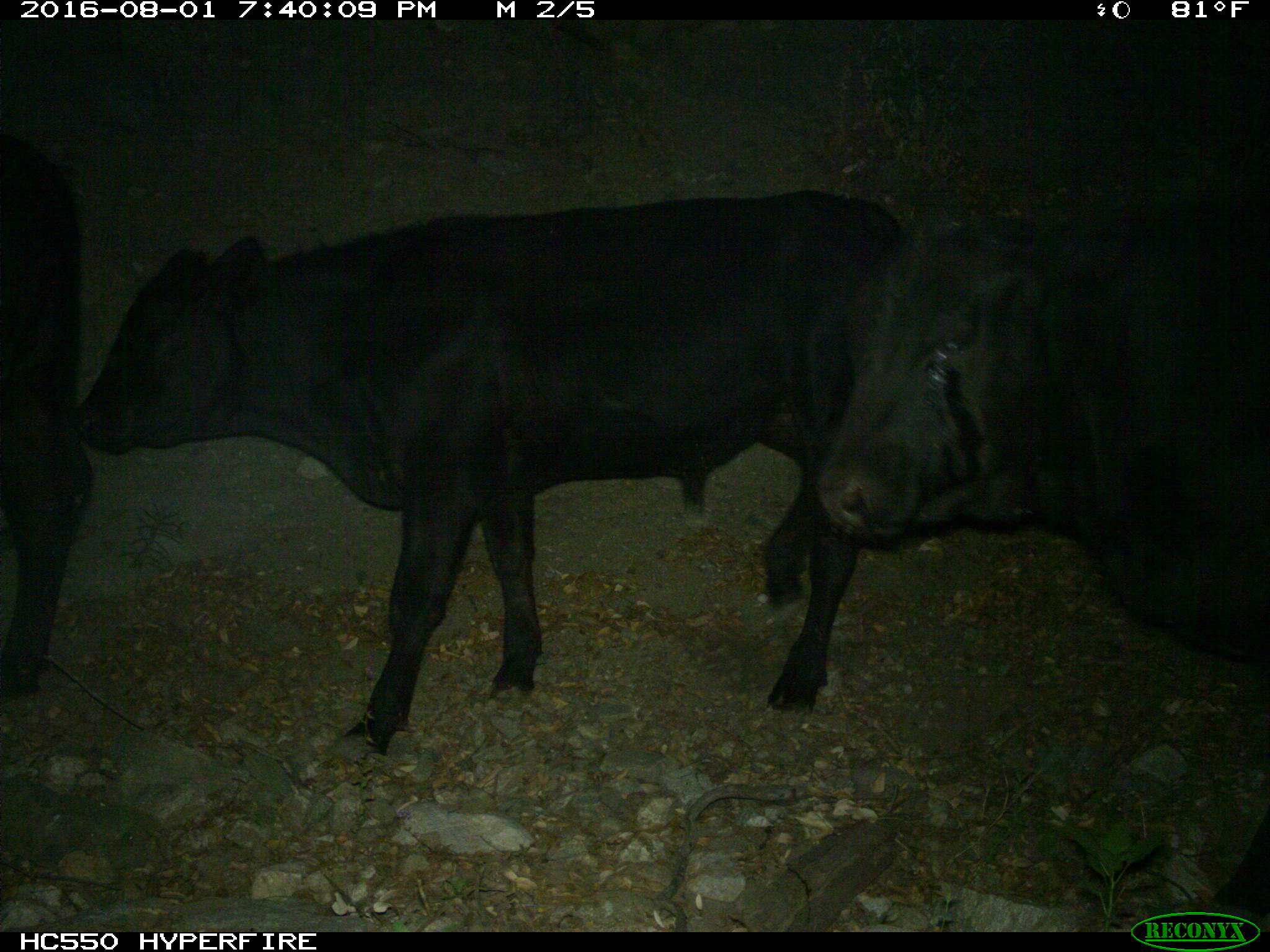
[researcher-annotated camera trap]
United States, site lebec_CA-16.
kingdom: Animalia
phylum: Chordata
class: Mammalia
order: Artiodactyla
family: Bovidae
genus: Bos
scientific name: Bos taurus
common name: domestic cow